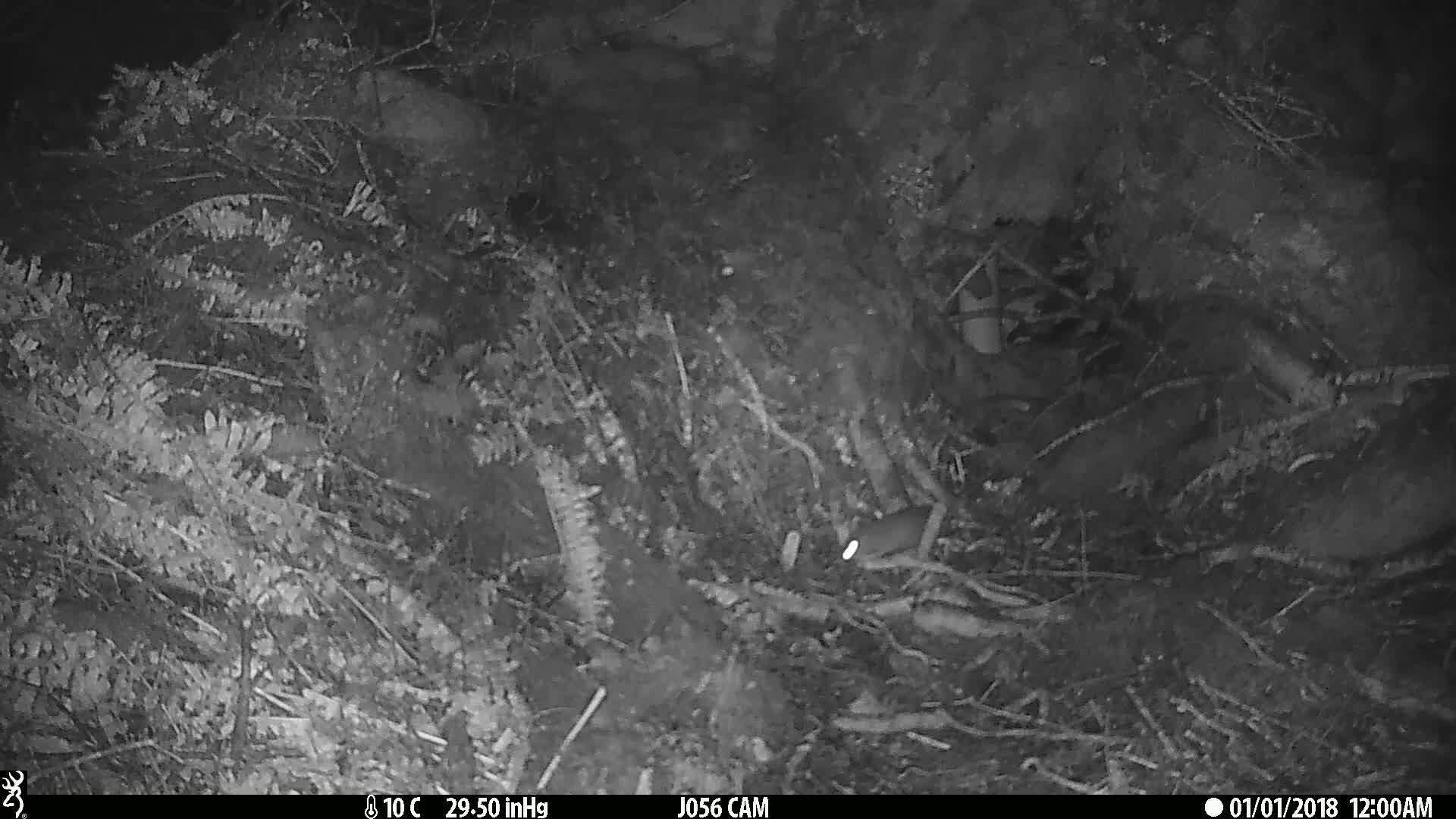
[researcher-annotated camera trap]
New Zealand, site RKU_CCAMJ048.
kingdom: Animalia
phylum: Chordata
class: Mammalia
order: Rodentia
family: Muridae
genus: Rattus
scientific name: Rattus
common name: rat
Rat (Rattus).